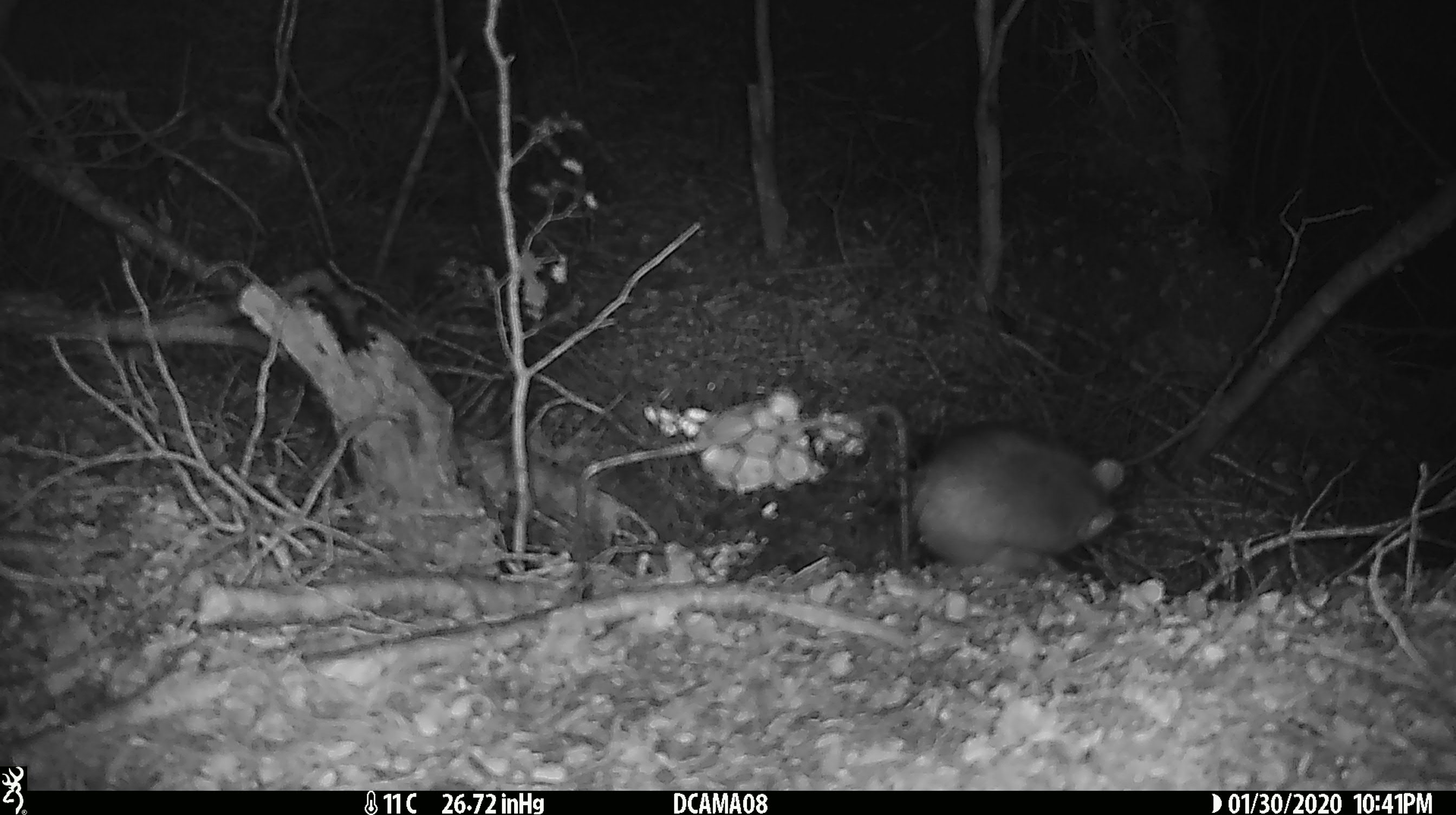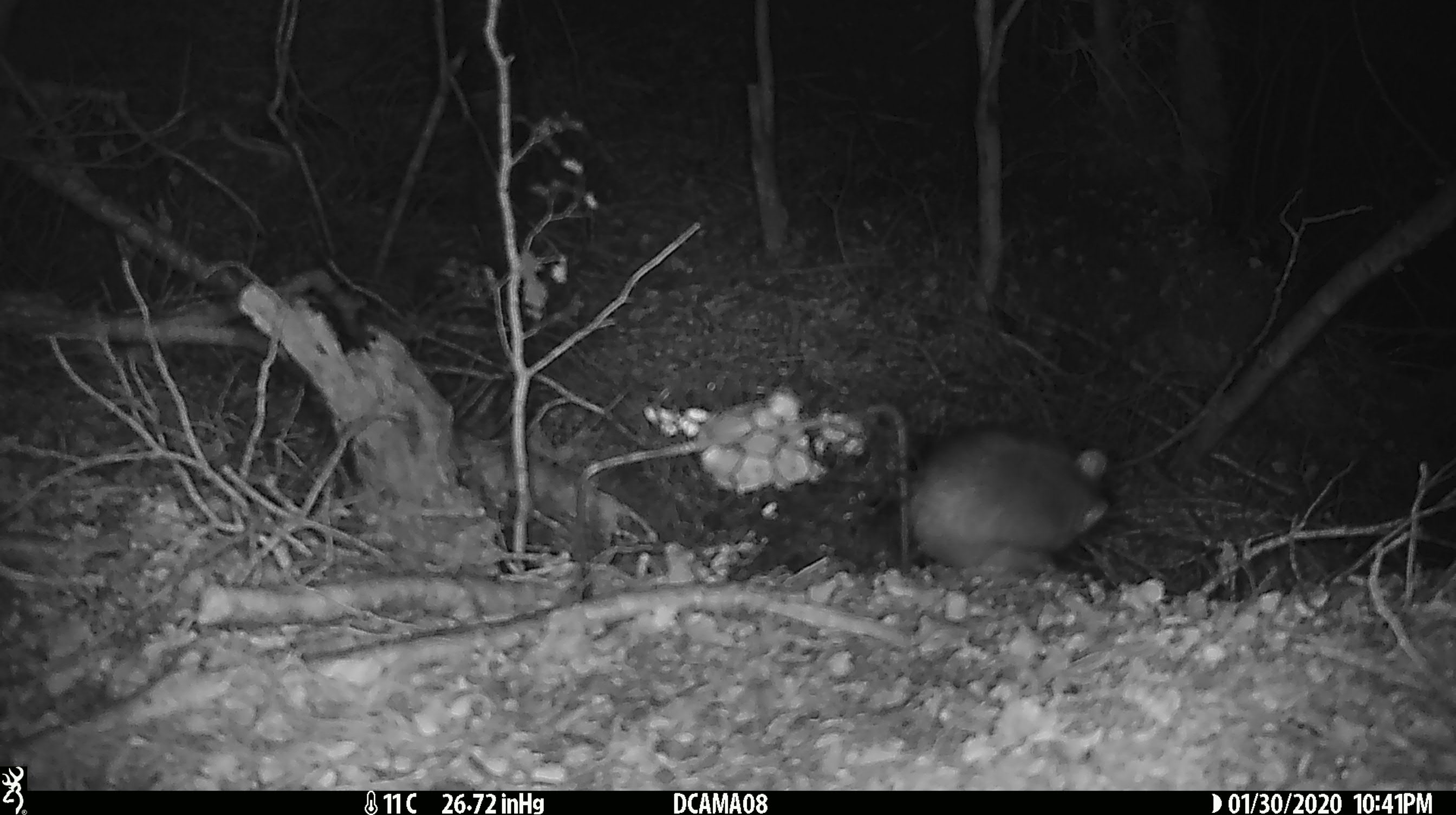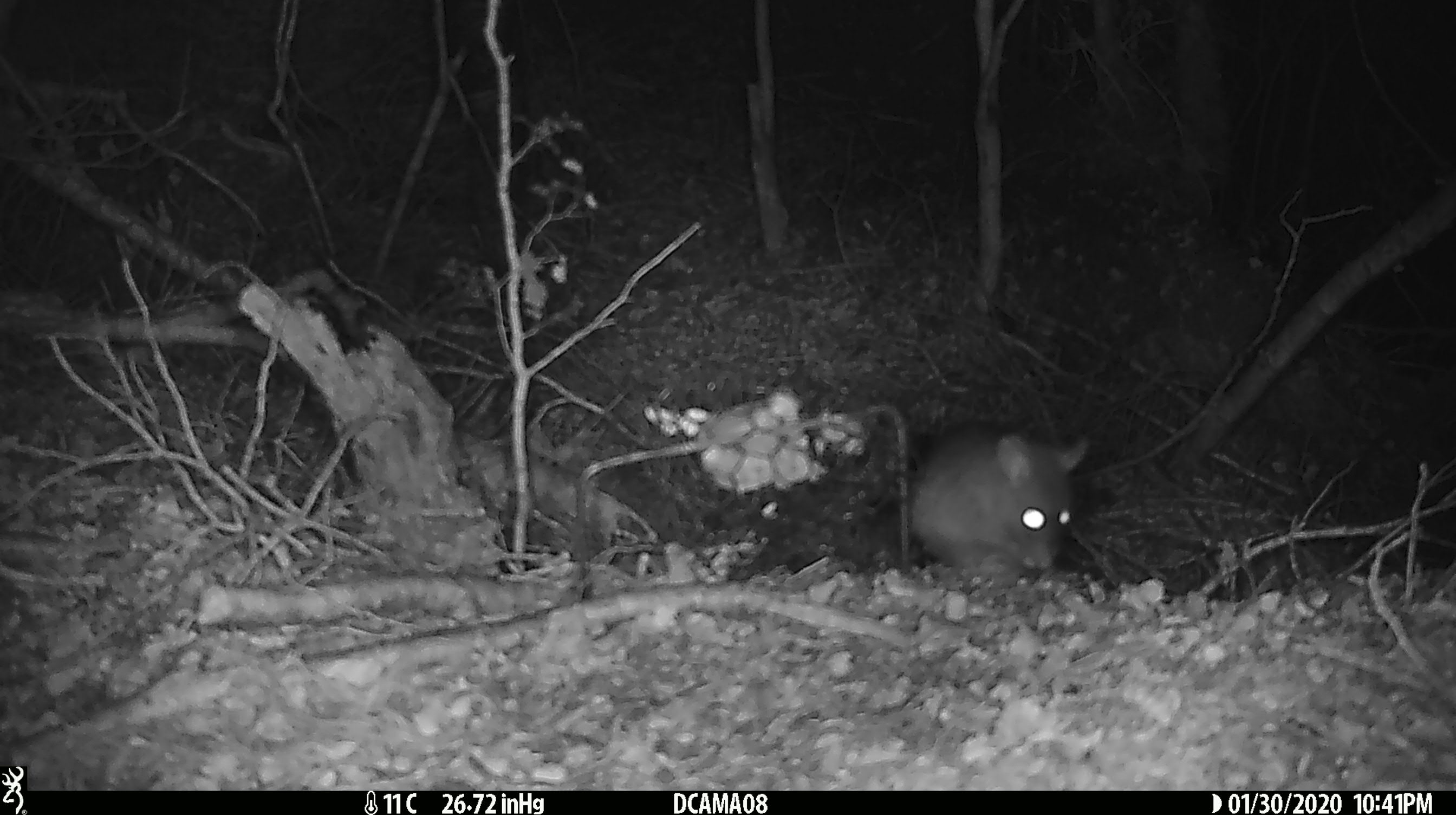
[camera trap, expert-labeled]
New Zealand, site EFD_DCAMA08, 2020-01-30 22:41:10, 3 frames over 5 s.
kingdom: Animalia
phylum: Chordata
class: Mammalia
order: Rodentia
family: Muridae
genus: Rattus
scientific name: Rattus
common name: rat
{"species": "rat (Rattus)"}